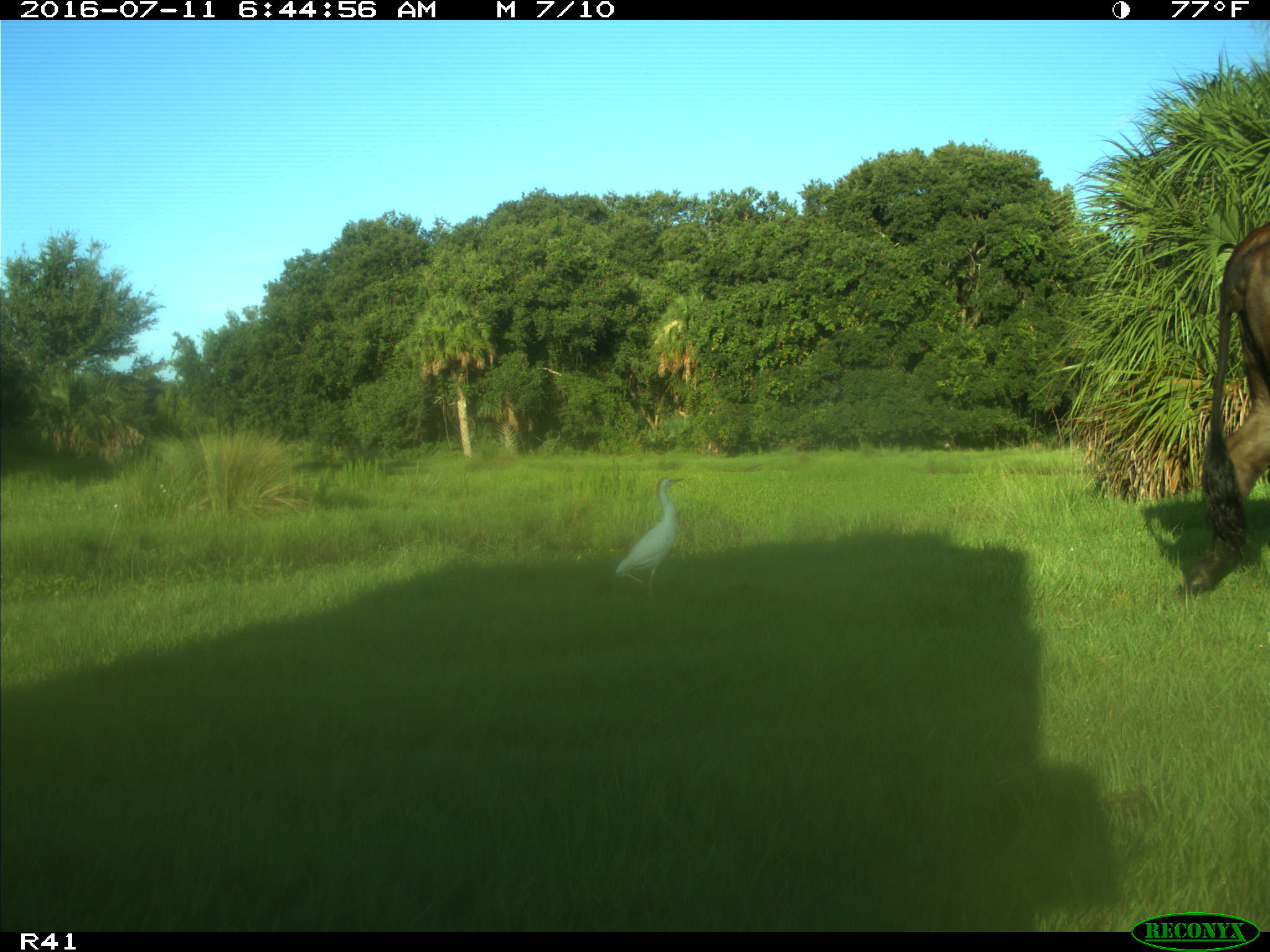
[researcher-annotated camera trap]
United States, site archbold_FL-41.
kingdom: Animalia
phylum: Chordata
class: Mammalia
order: Artiodactyla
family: Bovidae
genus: Bos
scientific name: Bos taurus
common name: domestic cow